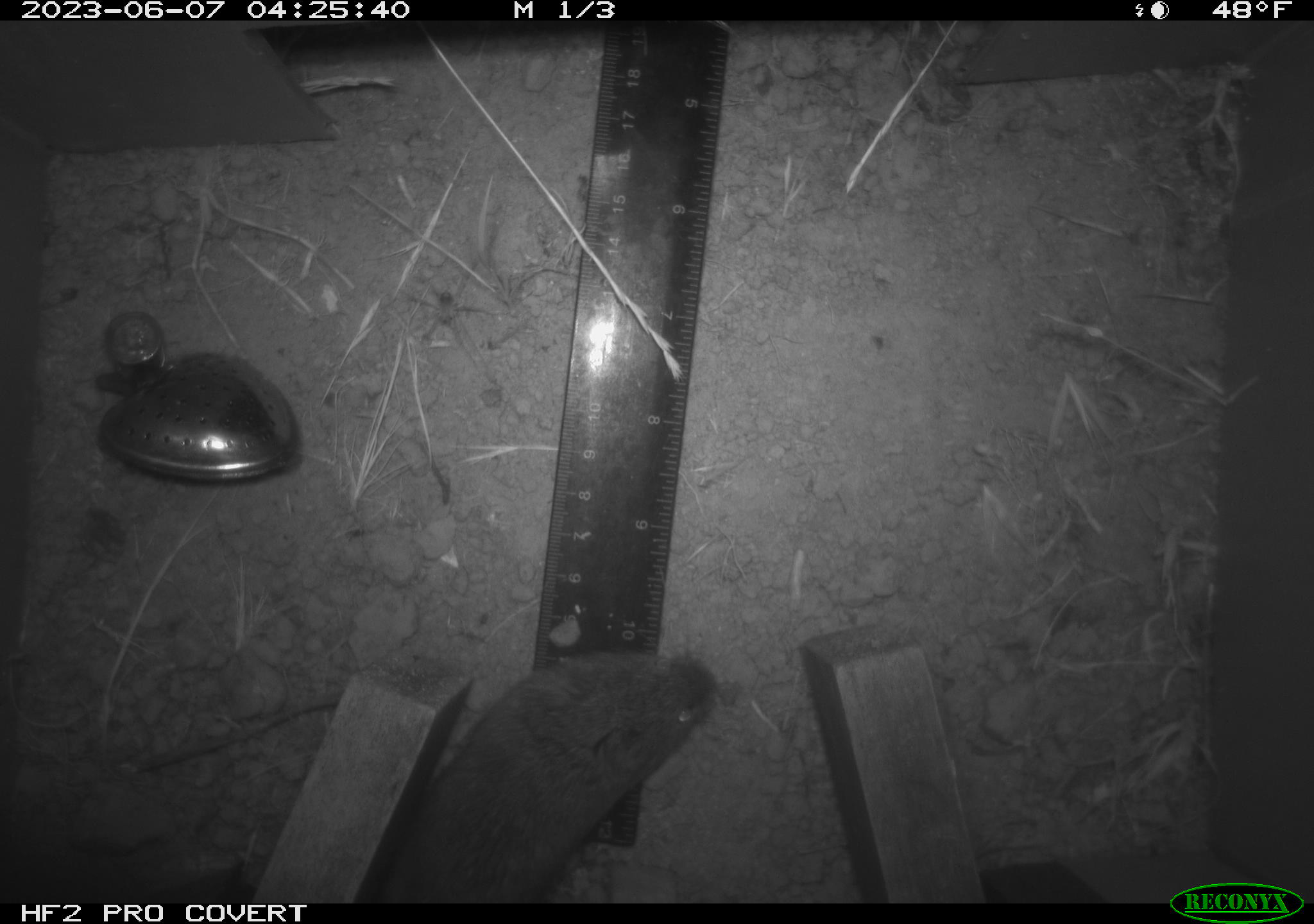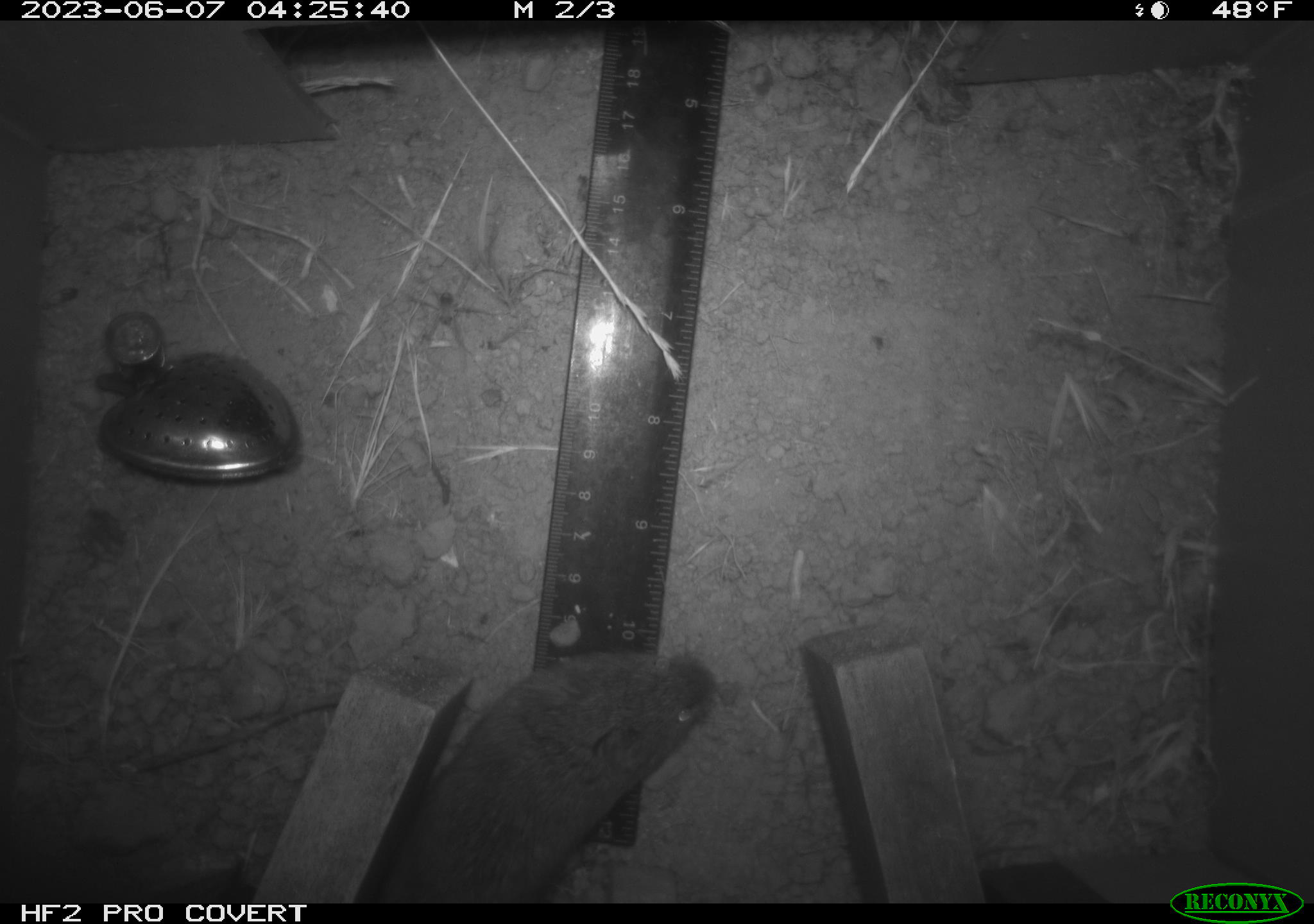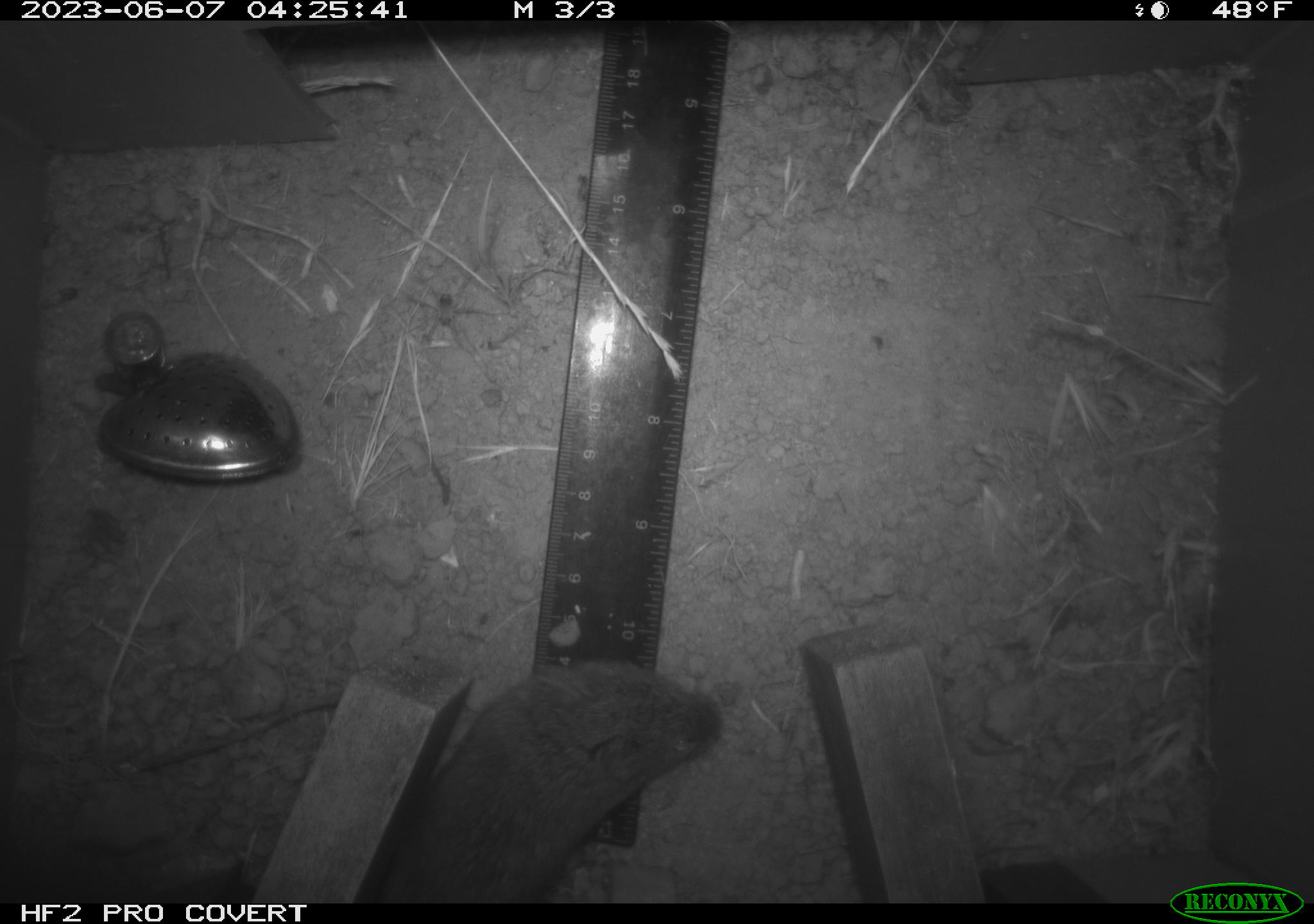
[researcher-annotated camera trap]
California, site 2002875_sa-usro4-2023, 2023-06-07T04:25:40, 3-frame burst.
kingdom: Animalia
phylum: Chordata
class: Mammalia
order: Rodentia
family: Cricetidae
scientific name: Arvicolinae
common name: voles, lemmings, and muskrats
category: arvicolinae subfamily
Arvicolinae subfamily (voles, lemmings, and muskrats) (Arvicolinae).